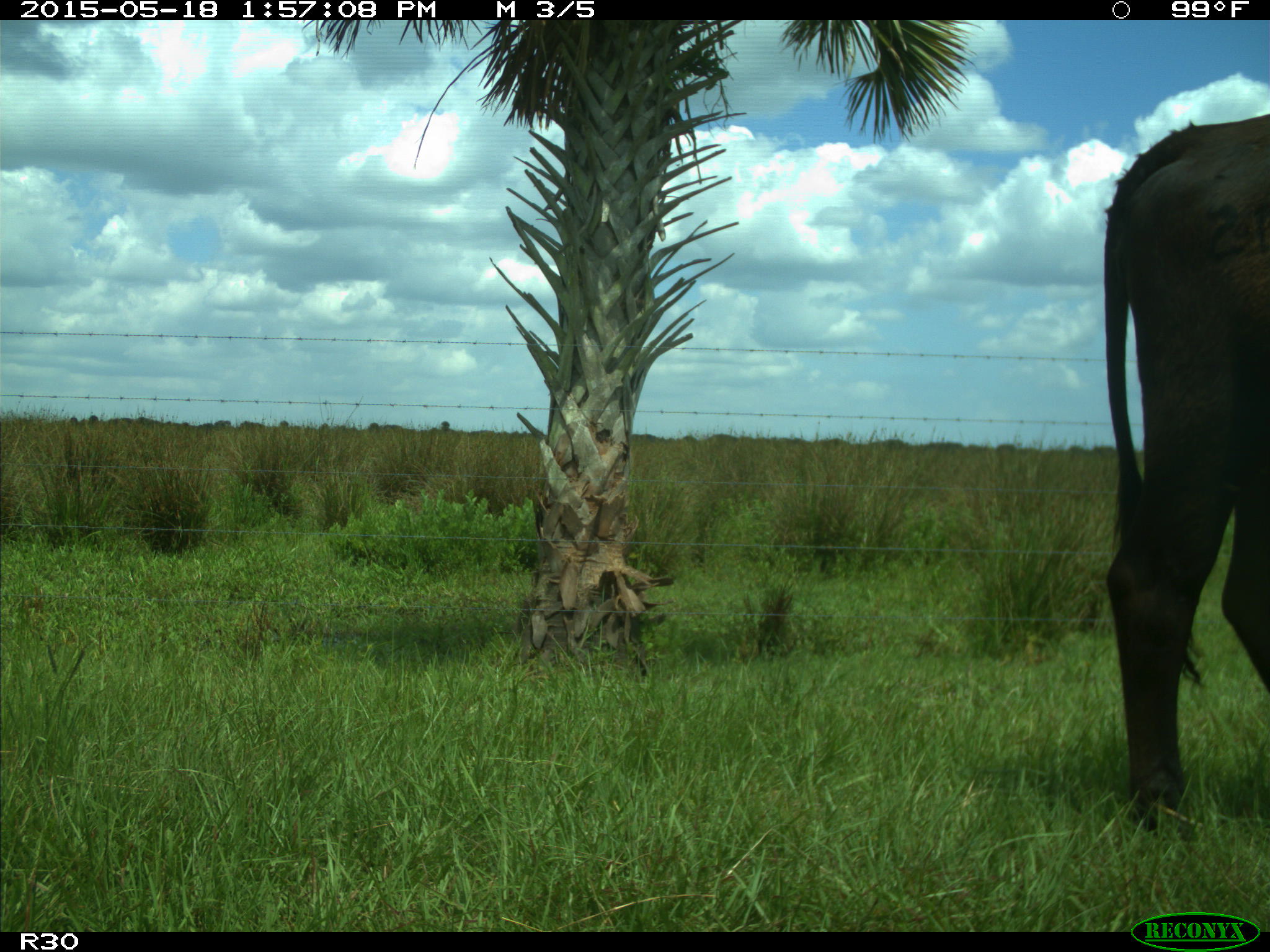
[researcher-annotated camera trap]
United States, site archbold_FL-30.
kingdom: Animalia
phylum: Chordata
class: Mammalia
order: Artiodactyla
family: Bovidae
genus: Bos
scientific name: Bos taurus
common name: domestic cow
Bos taurus (domestic cow).